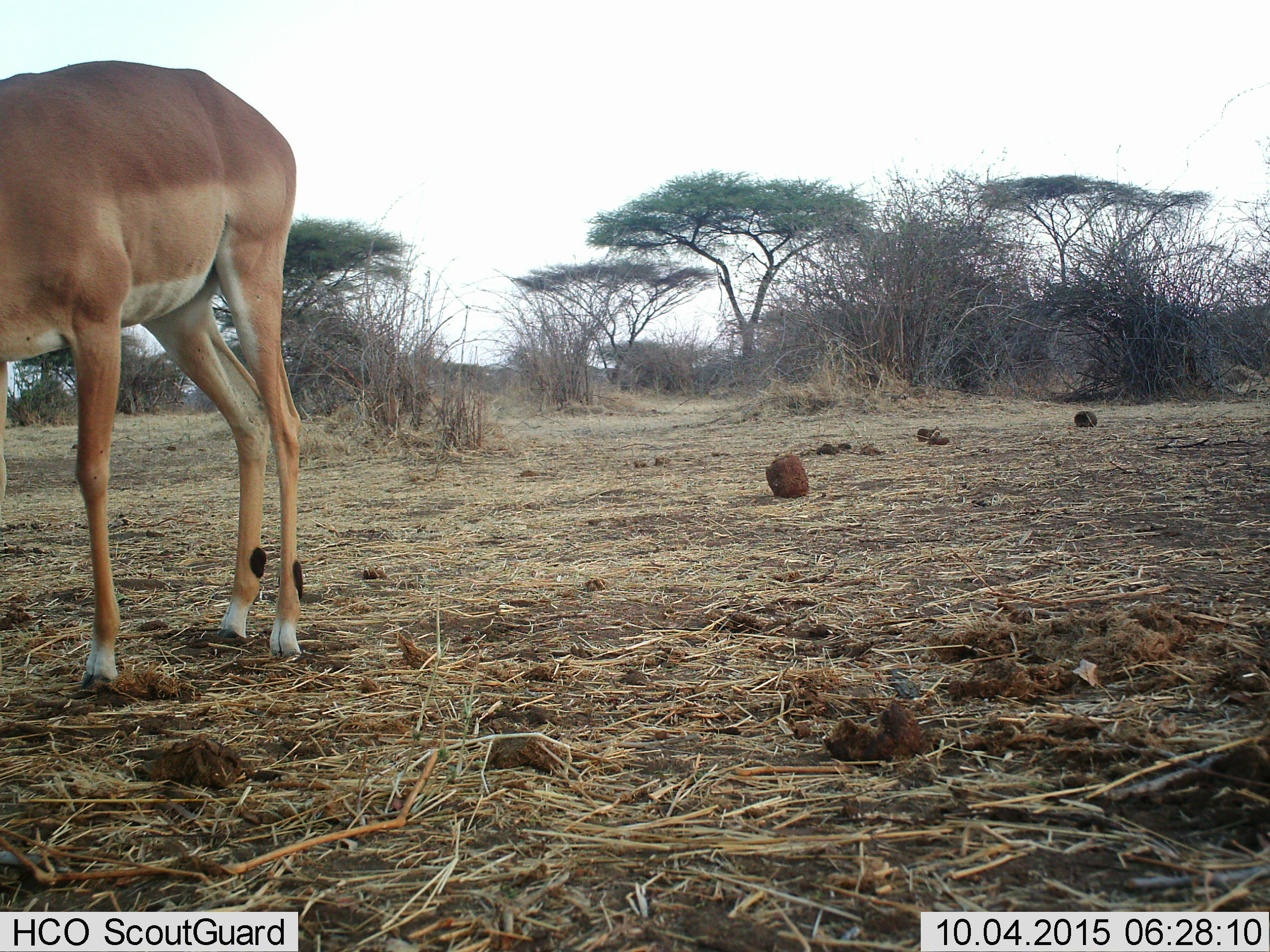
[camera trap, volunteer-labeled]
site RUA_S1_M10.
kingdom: Animalia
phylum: Chordata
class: Mammalia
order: Artiodactyla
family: Bovidae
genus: Aepyceros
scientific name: Aepyceros melampus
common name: impala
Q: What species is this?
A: Impala (Aepyceros melampus).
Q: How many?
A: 1.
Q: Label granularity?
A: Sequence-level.